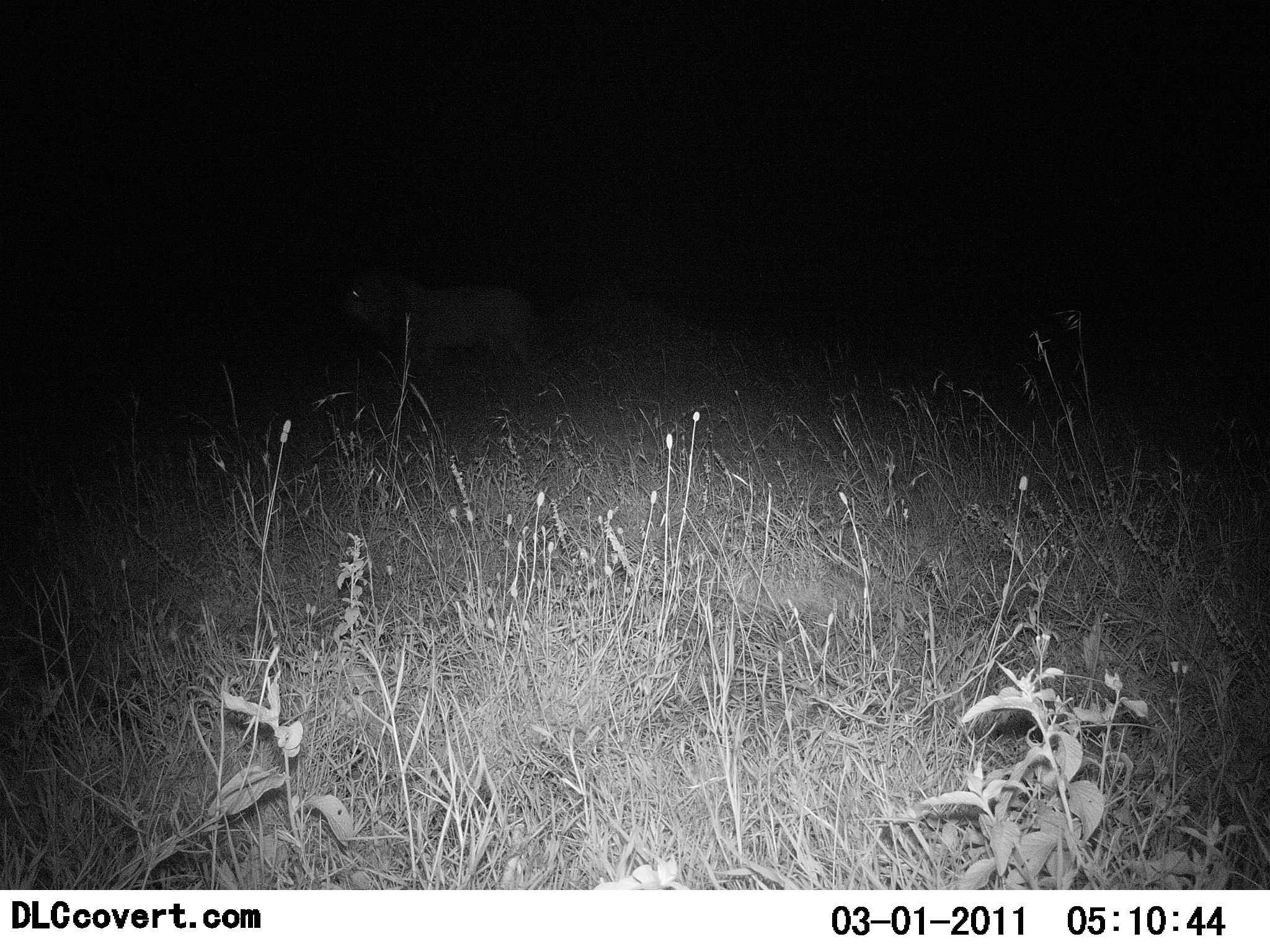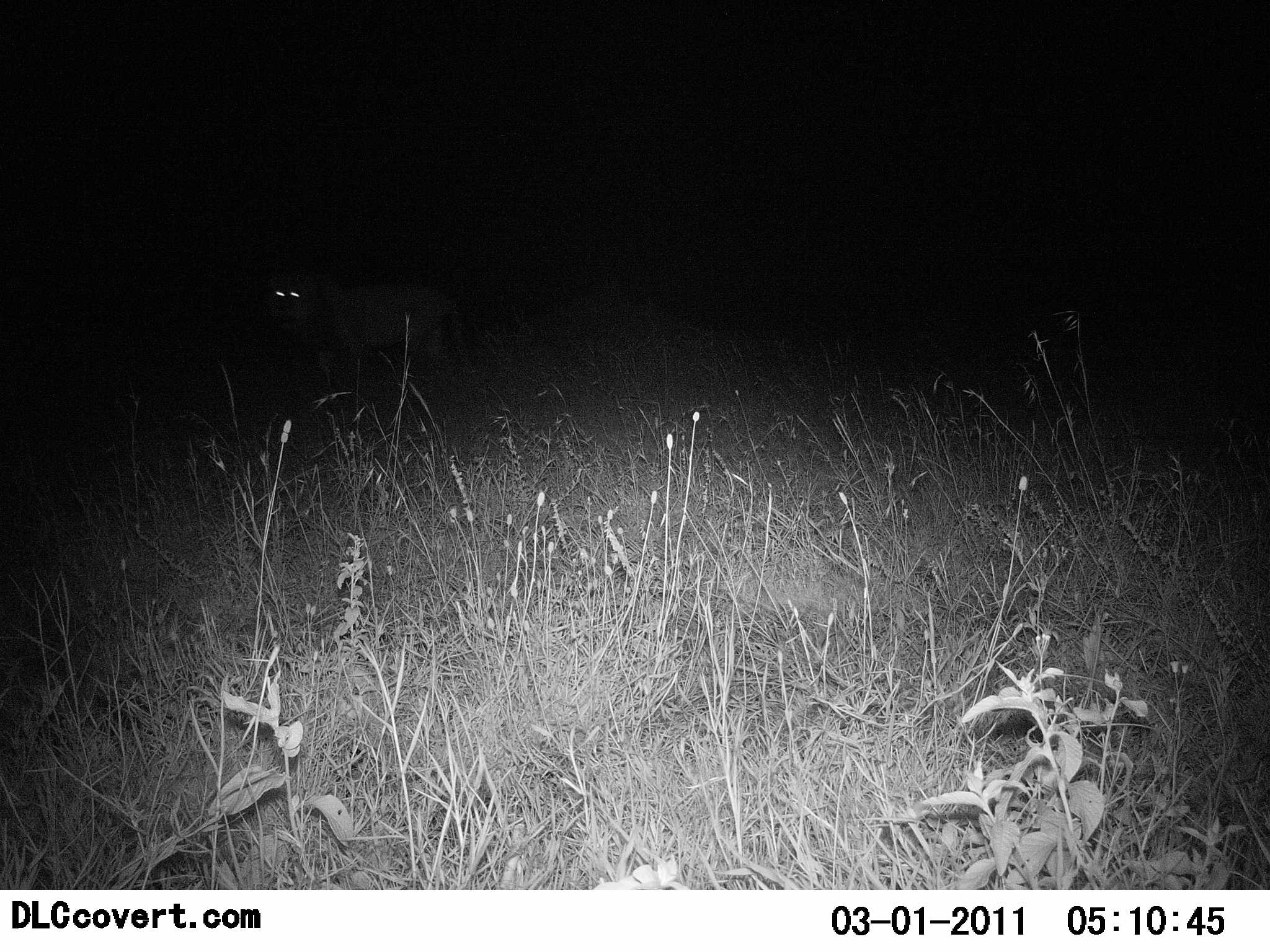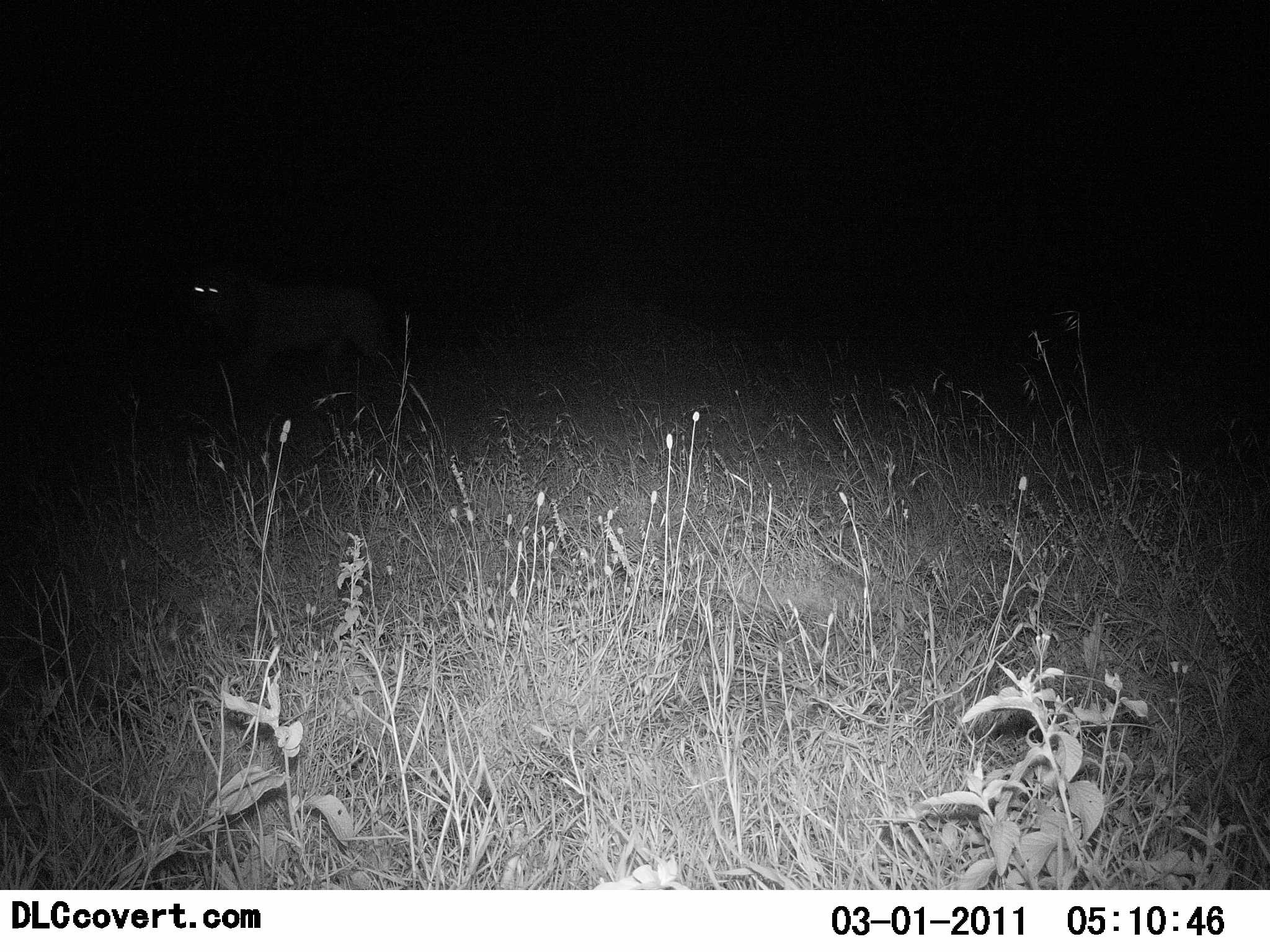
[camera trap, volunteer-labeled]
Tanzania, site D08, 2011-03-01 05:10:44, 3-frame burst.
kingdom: Animalia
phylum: Chordata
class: Mammalia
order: Carnivora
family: Felidae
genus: Panthera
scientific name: Panthera leo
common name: lion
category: lionmale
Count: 1.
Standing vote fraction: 0%.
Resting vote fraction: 0%.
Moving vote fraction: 100%.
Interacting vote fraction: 0%.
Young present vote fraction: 0%.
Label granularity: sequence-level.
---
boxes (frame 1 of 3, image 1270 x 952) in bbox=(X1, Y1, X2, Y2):
animal: bbox=(341, 264, 546, 391)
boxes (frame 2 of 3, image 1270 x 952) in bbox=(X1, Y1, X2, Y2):
animal: bbox=(259, 269, 462, 400)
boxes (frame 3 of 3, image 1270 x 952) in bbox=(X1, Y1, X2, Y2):
animal: bbox=(185, 264, 395, 401)